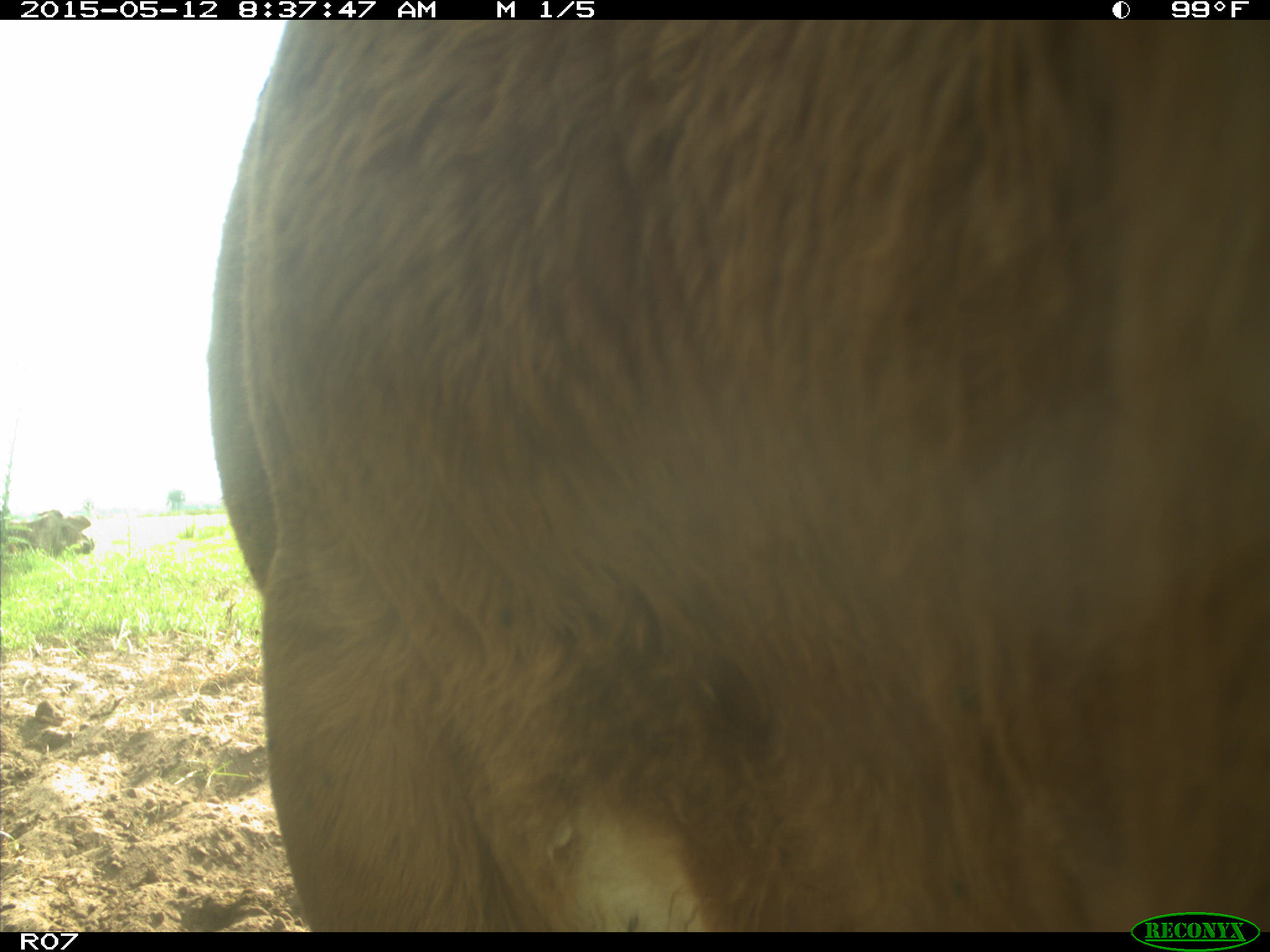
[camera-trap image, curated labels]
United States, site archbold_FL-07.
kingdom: Animalia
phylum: Chordata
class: Mammalia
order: Artiodactyla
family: Bovidae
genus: Bos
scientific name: Bos taurus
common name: domestic cow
Bos taurus (domestic cow).